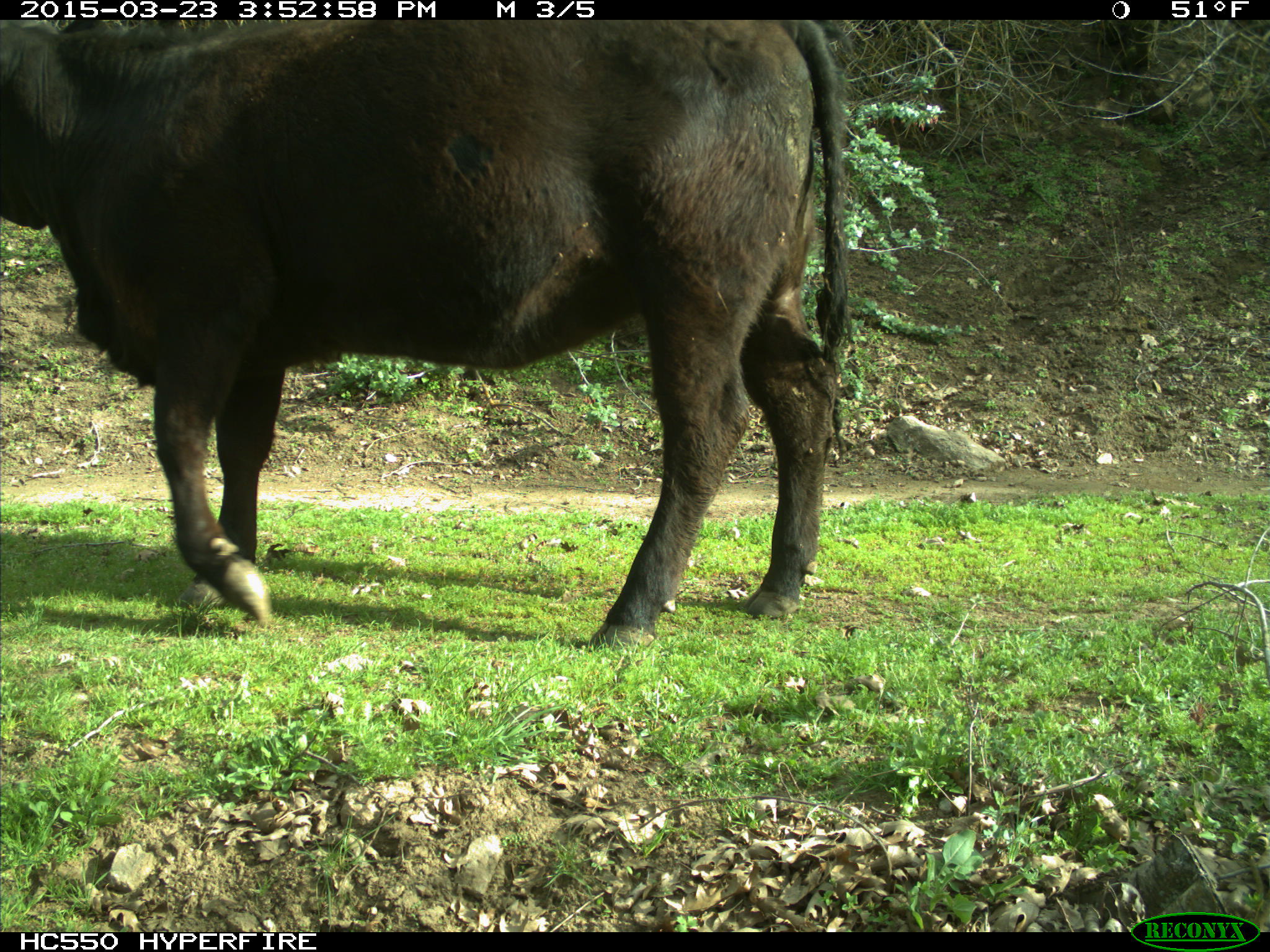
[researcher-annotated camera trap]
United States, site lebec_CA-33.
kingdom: Animalia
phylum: Chordata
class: Mammalia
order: Artiodactyla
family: Bovidae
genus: Bos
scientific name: Bos taurus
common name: domestic cow